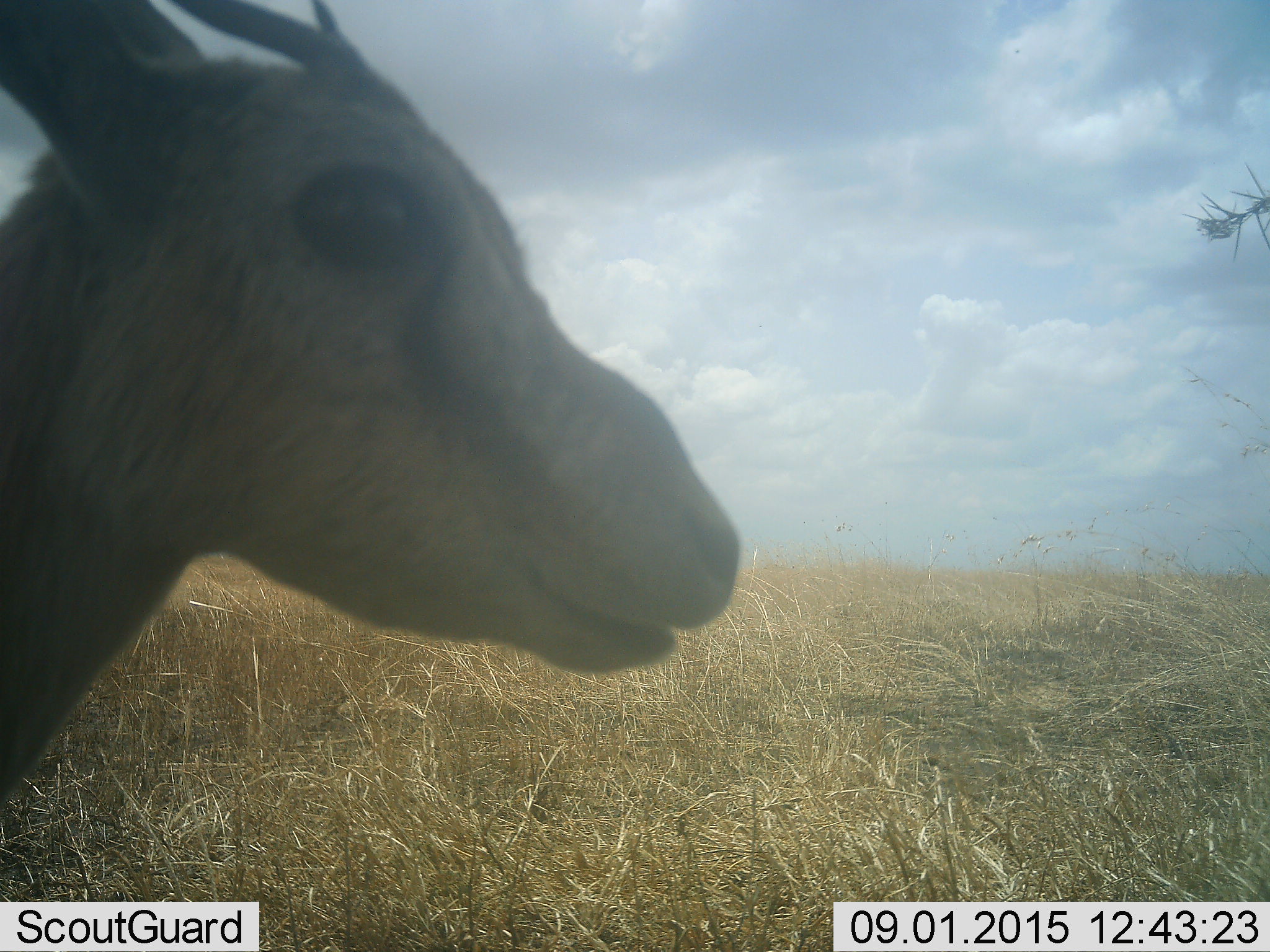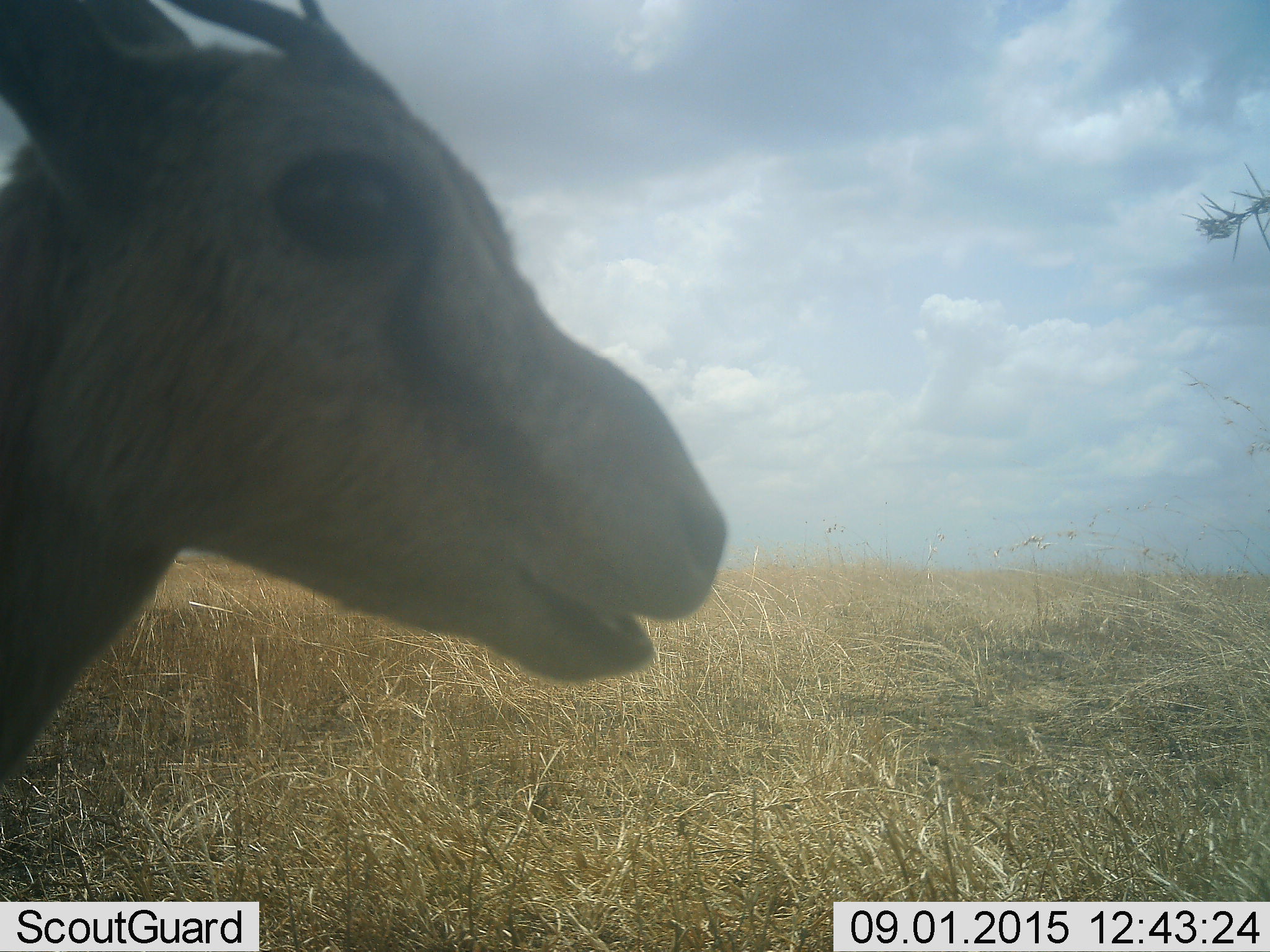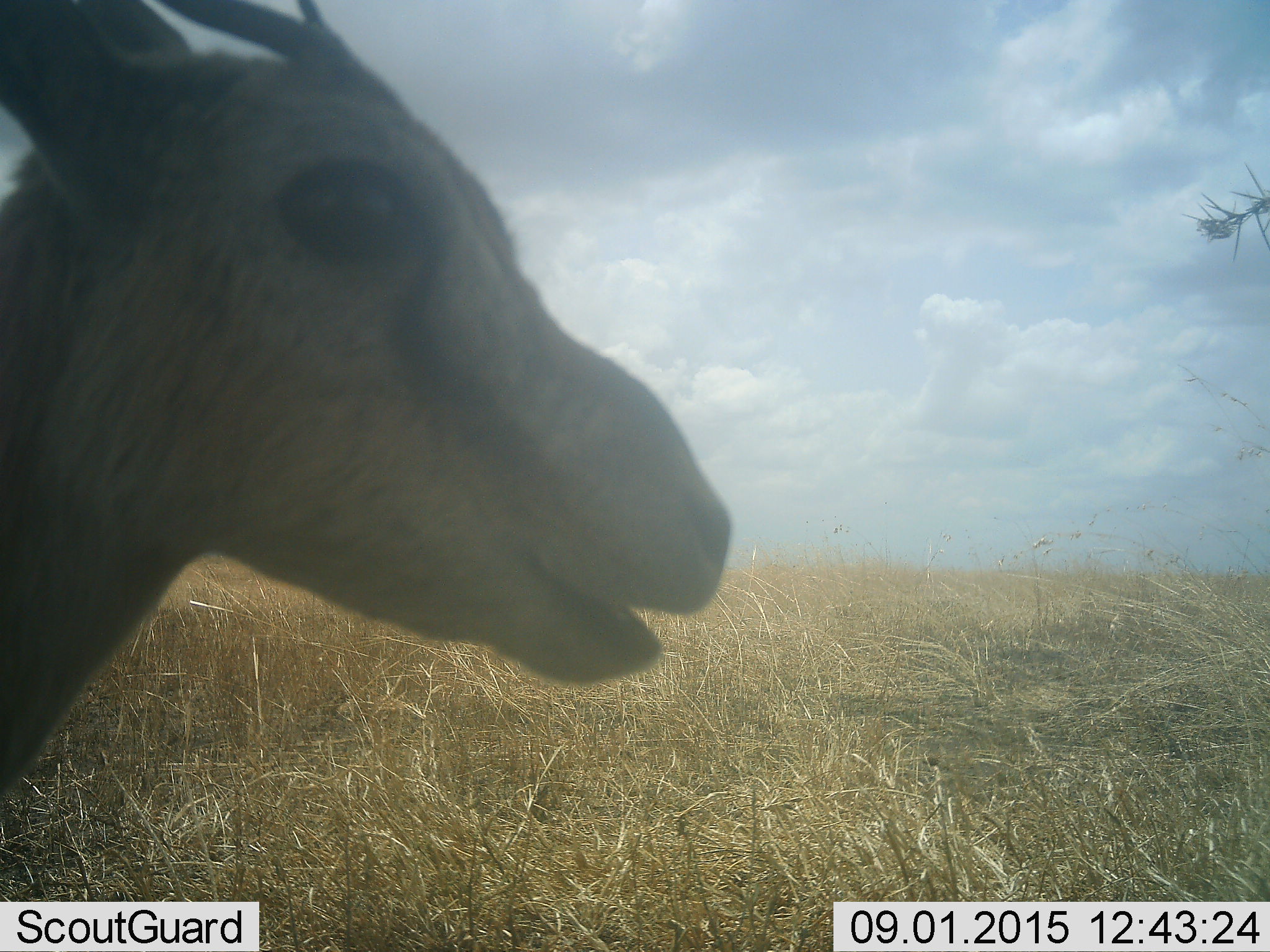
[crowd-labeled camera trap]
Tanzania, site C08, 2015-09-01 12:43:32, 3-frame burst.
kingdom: Animalia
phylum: Chordata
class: Mammalia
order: Artiodactyla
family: Bovidae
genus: Eudorcas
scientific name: Eudorcas thomsonii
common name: thomson's gazelle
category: gazellethomsons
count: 1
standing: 93%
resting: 7%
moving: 0%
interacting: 7%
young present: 0%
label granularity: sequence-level